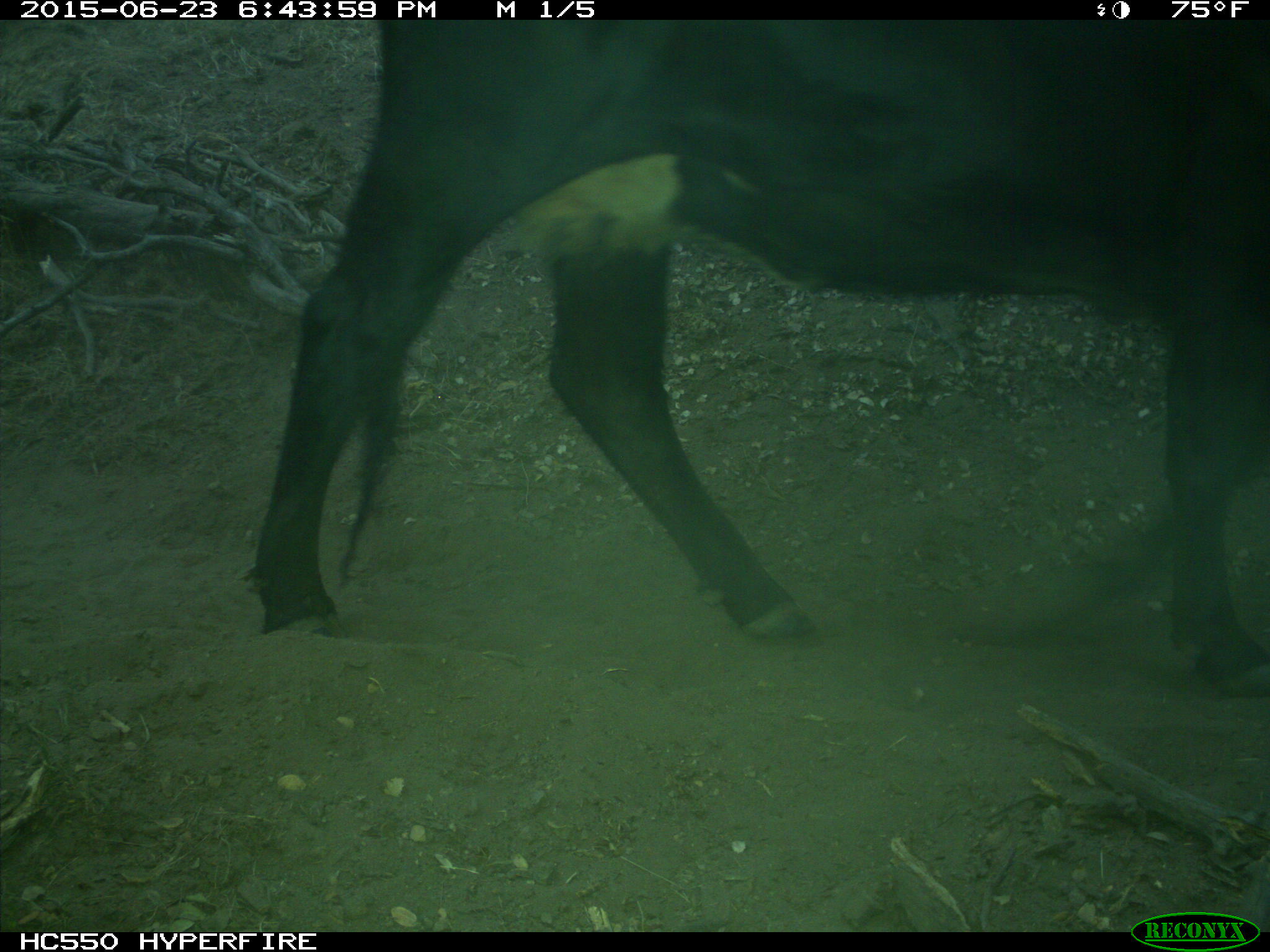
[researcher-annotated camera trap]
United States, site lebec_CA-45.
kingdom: Animalia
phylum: Chordata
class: Mammalia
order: Artiodactyla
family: Bovidae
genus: Bos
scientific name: Bos taurus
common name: domestic cow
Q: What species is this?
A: Bos taurus (domestic cow).